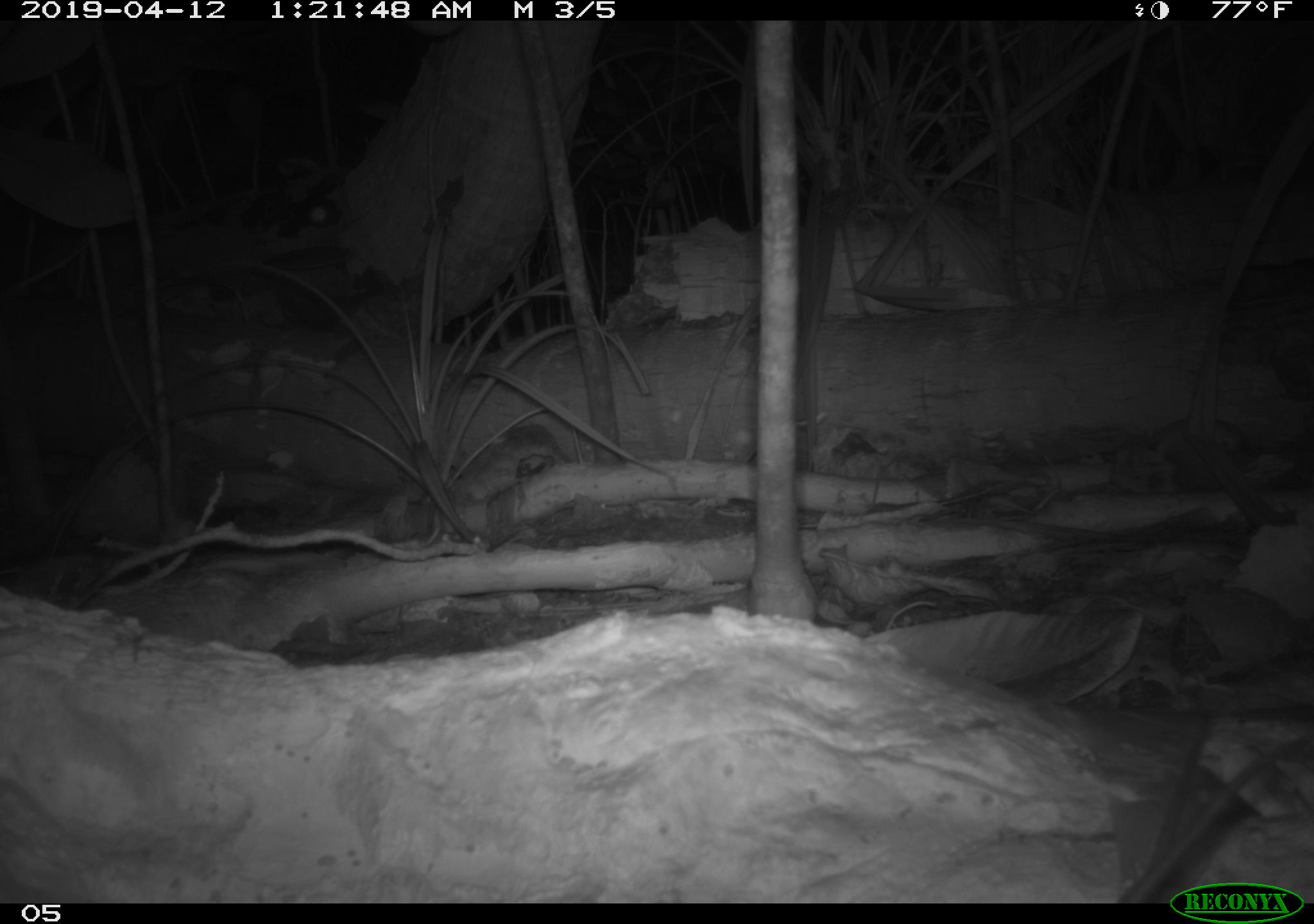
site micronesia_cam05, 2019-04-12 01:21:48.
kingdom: Animalia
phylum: Chordata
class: Mammalia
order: Rodentia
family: Muridae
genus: Rattus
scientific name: Rattus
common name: rat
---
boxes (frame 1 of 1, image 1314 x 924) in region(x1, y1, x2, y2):
rat: region(1130, 732, 1314, 883)